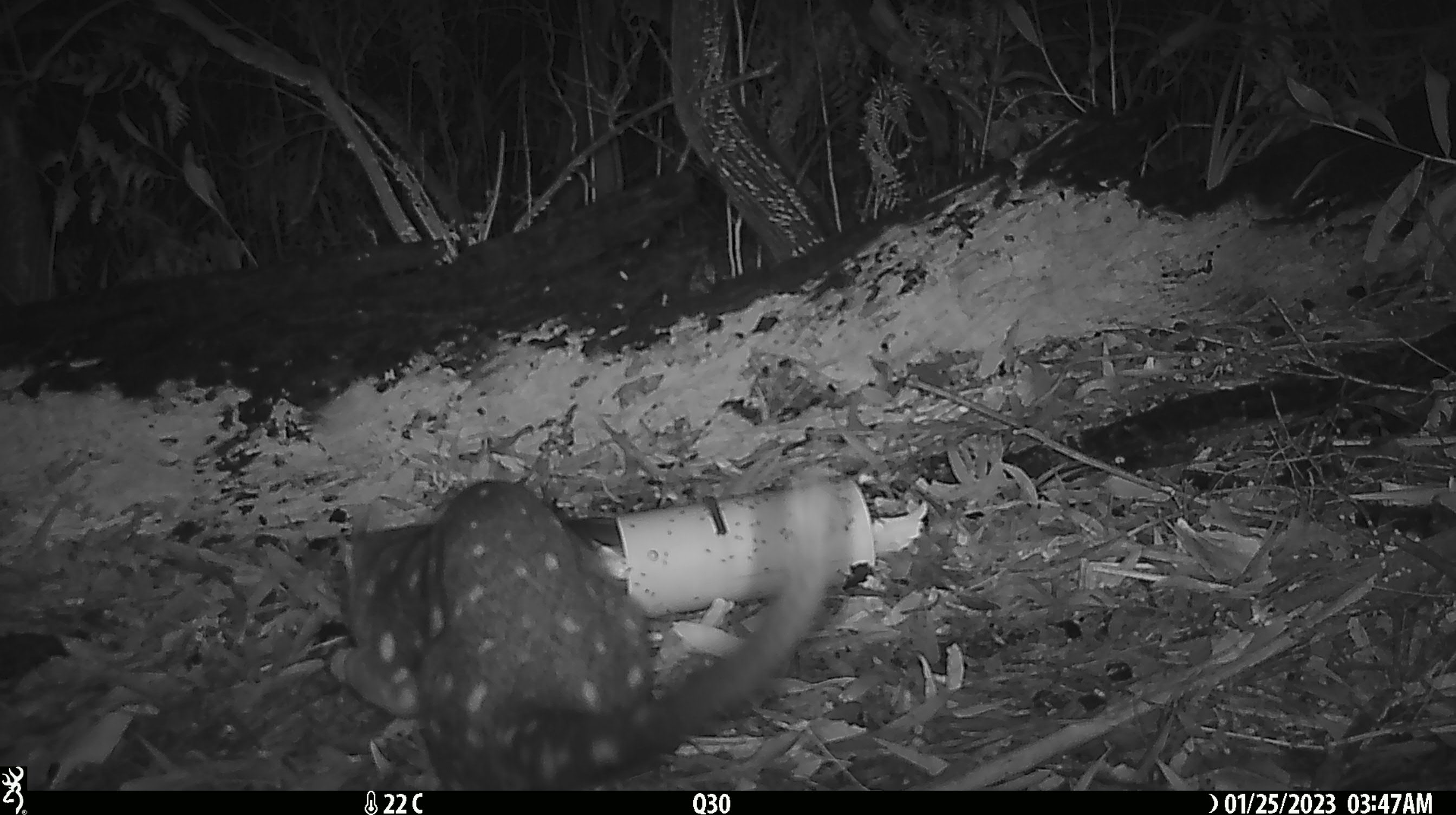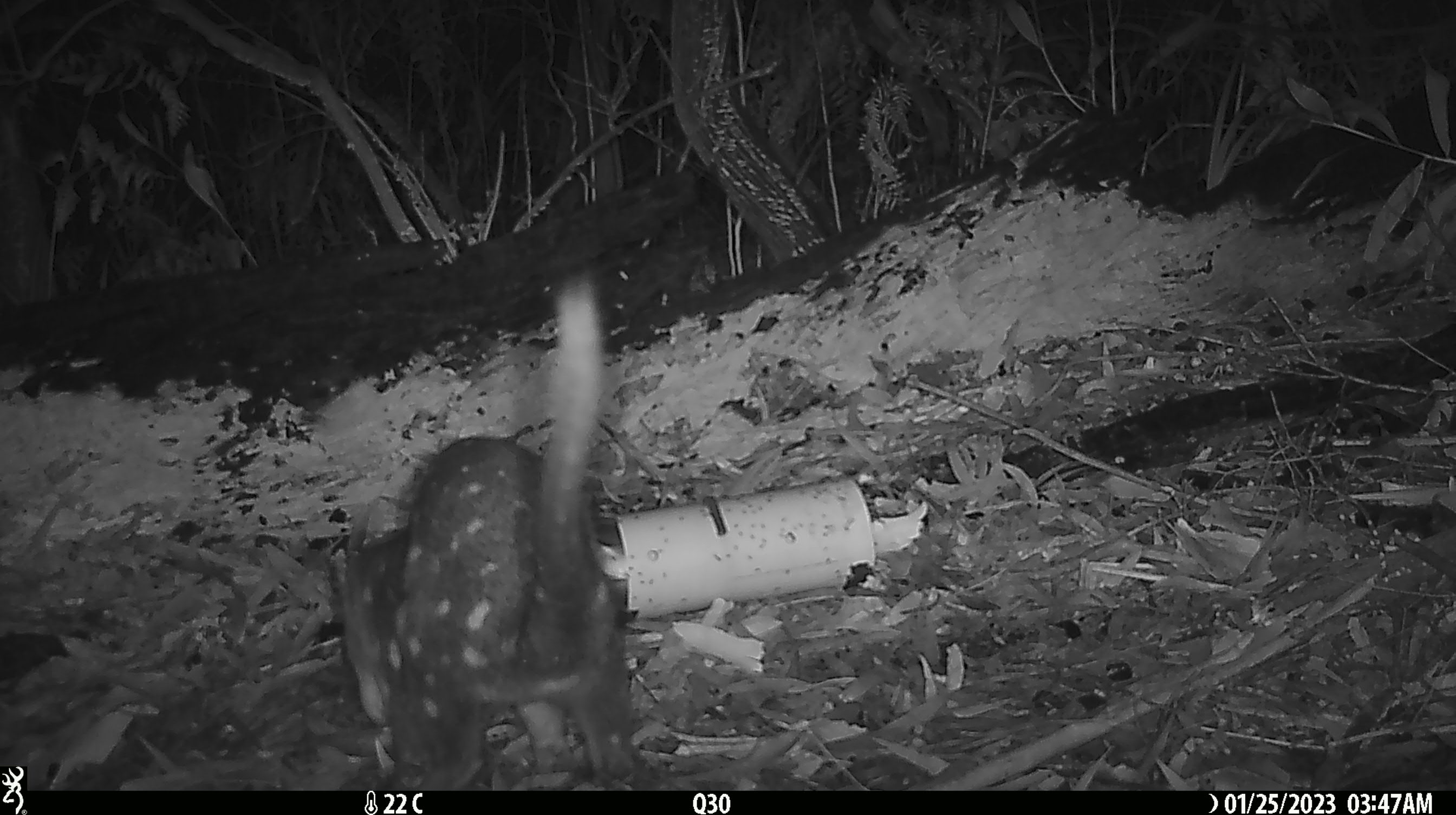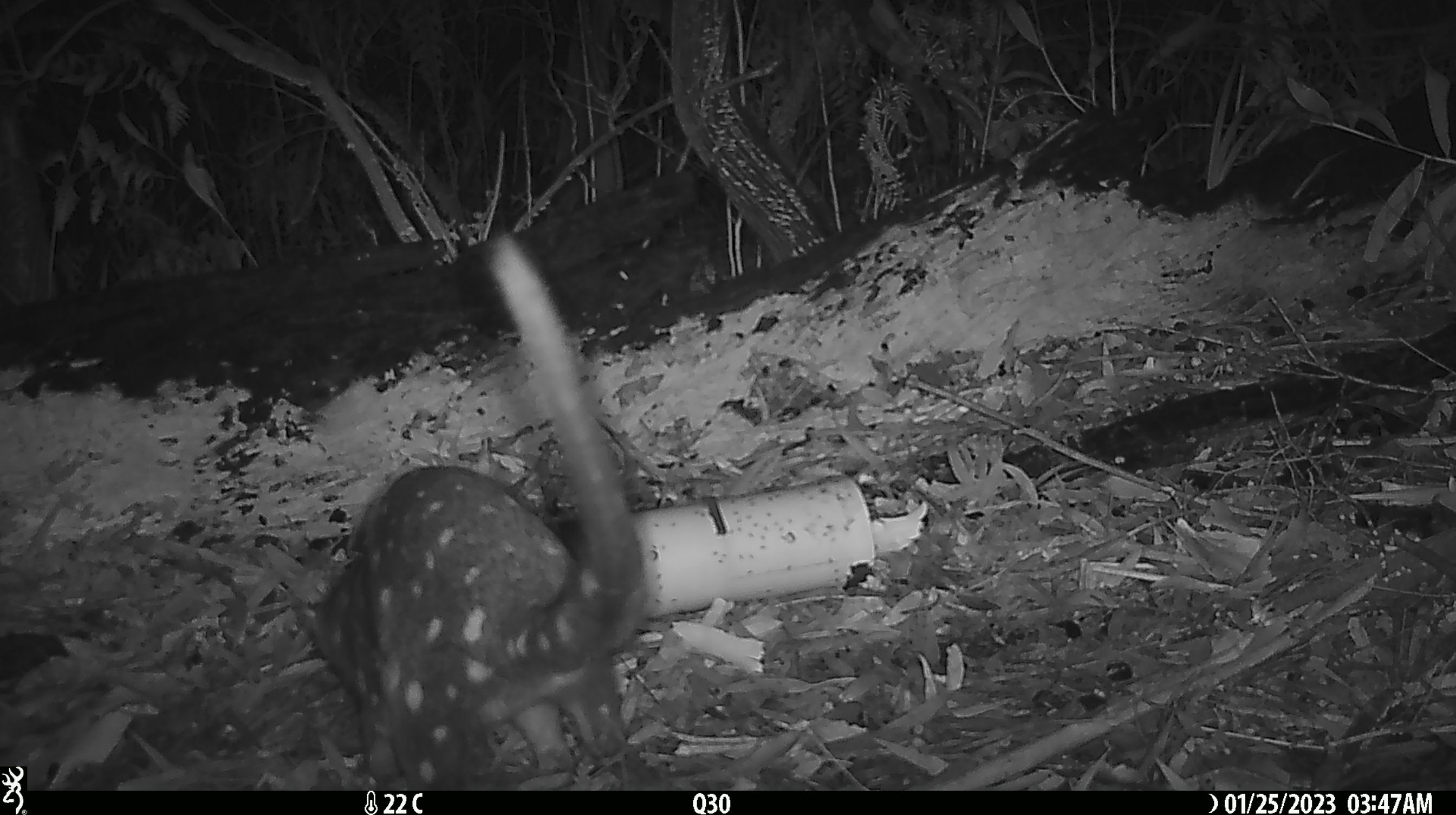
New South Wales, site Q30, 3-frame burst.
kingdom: Animalia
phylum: Chordata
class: Mammalia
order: Dasyuromorphia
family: Dasyuridae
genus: Dasyurus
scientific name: Dasyurus maculatus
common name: spotted-tailed quoll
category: quoll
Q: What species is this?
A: Quoll (spotted-tailed quoll) (Dasyurus maculatus).